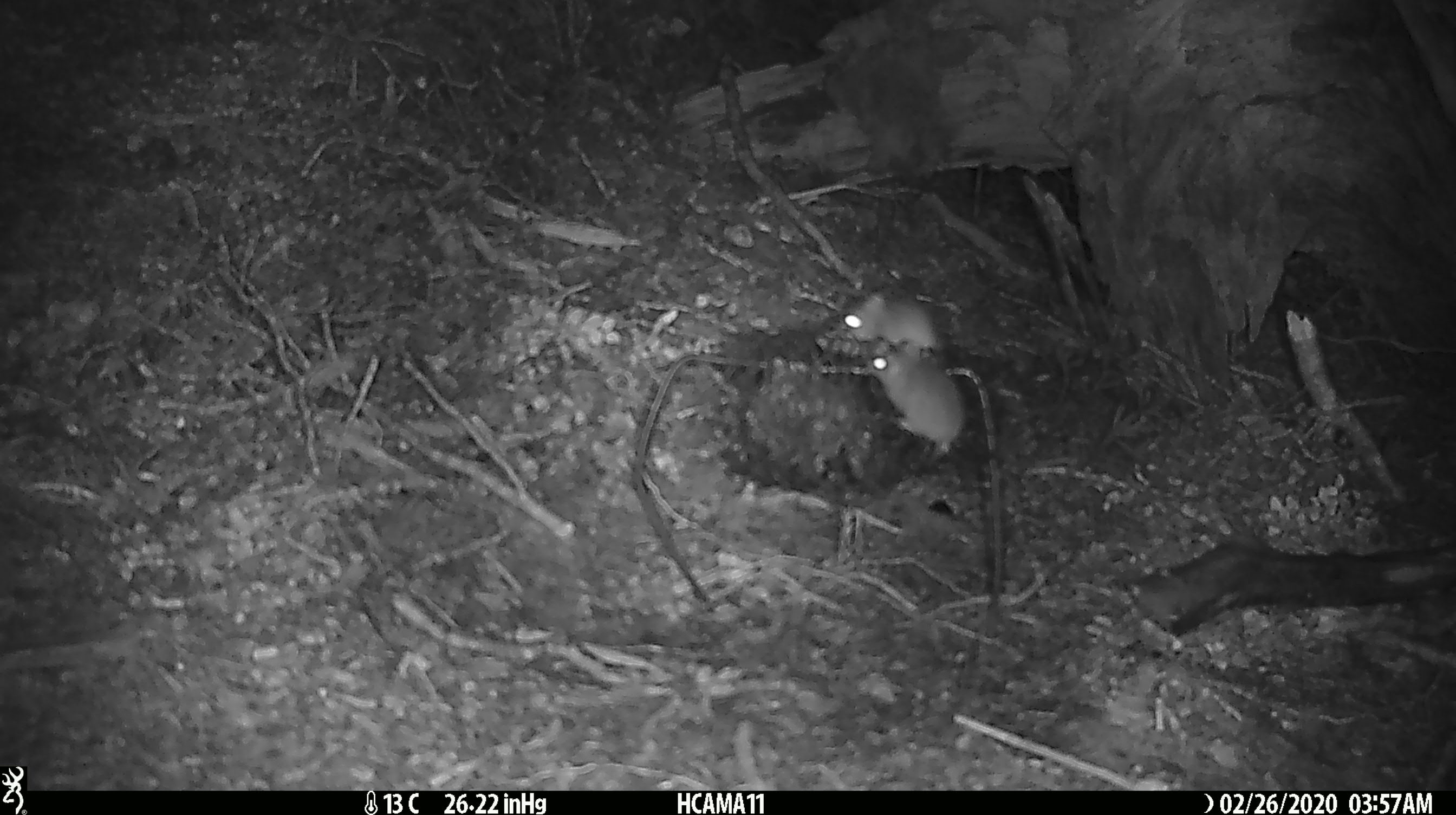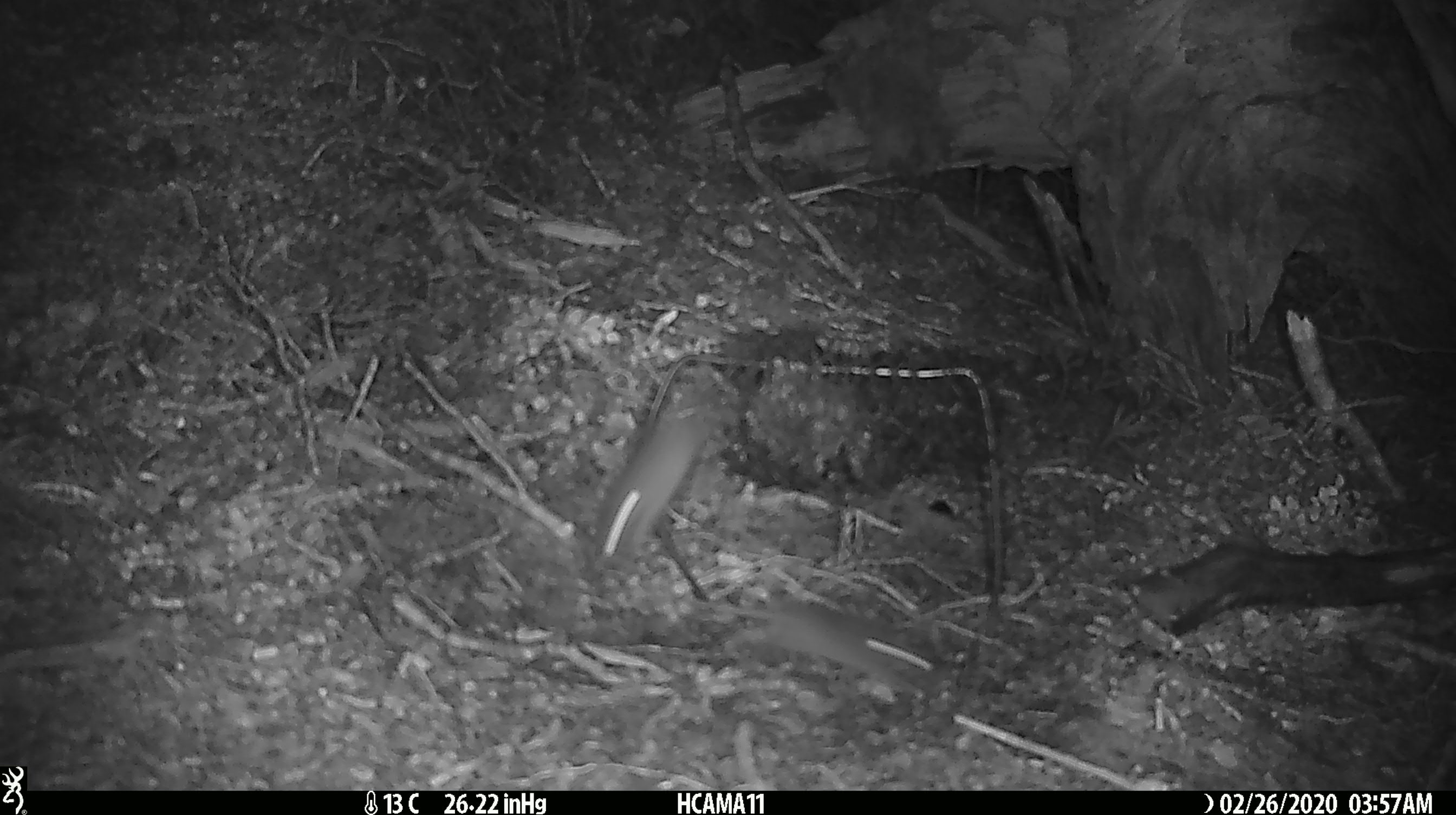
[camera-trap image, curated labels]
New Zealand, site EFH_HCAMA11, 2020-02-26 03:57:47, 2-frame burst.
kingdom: Animalia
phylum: Chordata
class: Mammalia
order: Rodentia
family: Muridae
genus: Mus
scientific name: Mus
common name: mouse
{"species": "mouse (Mus)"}